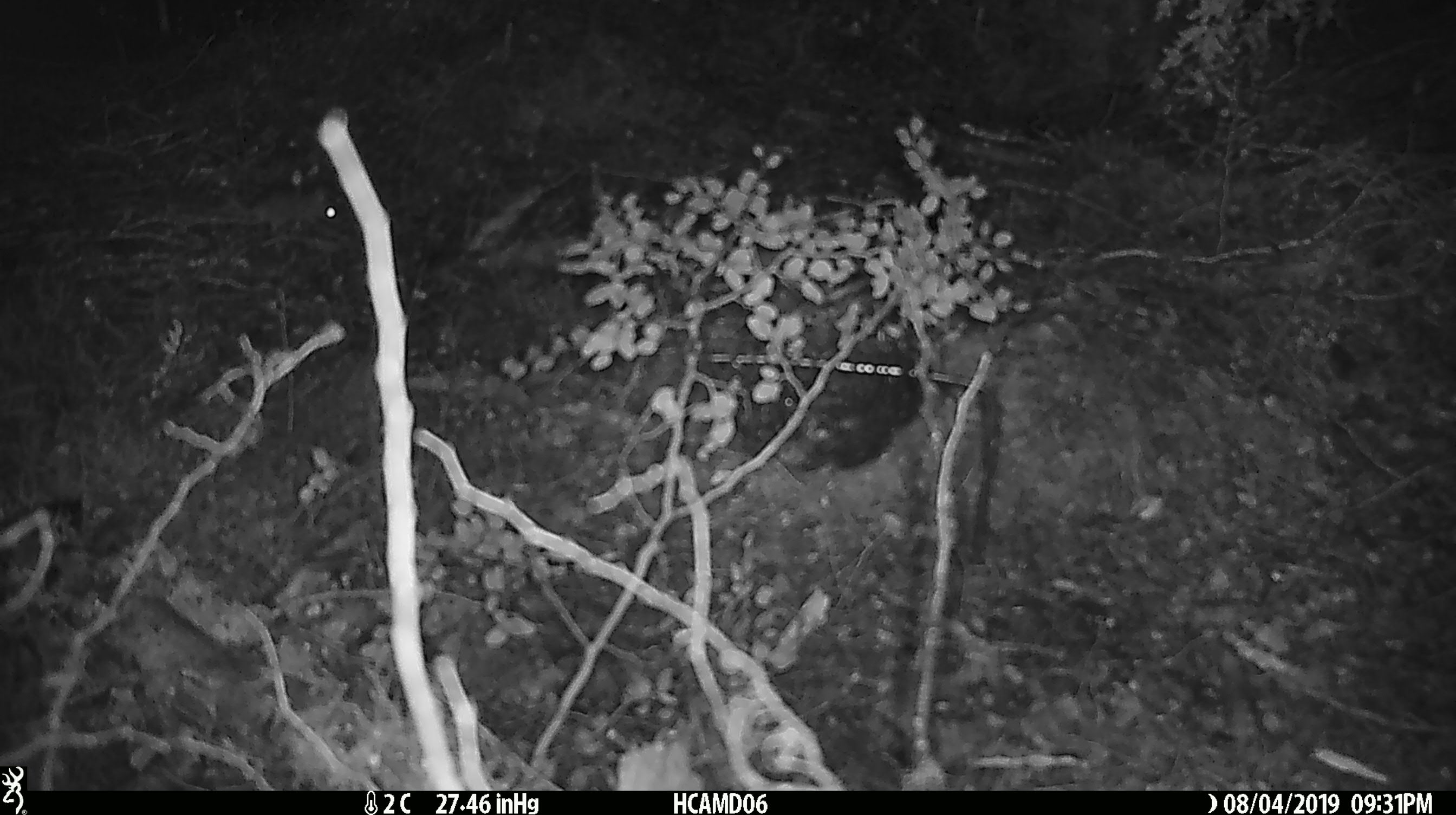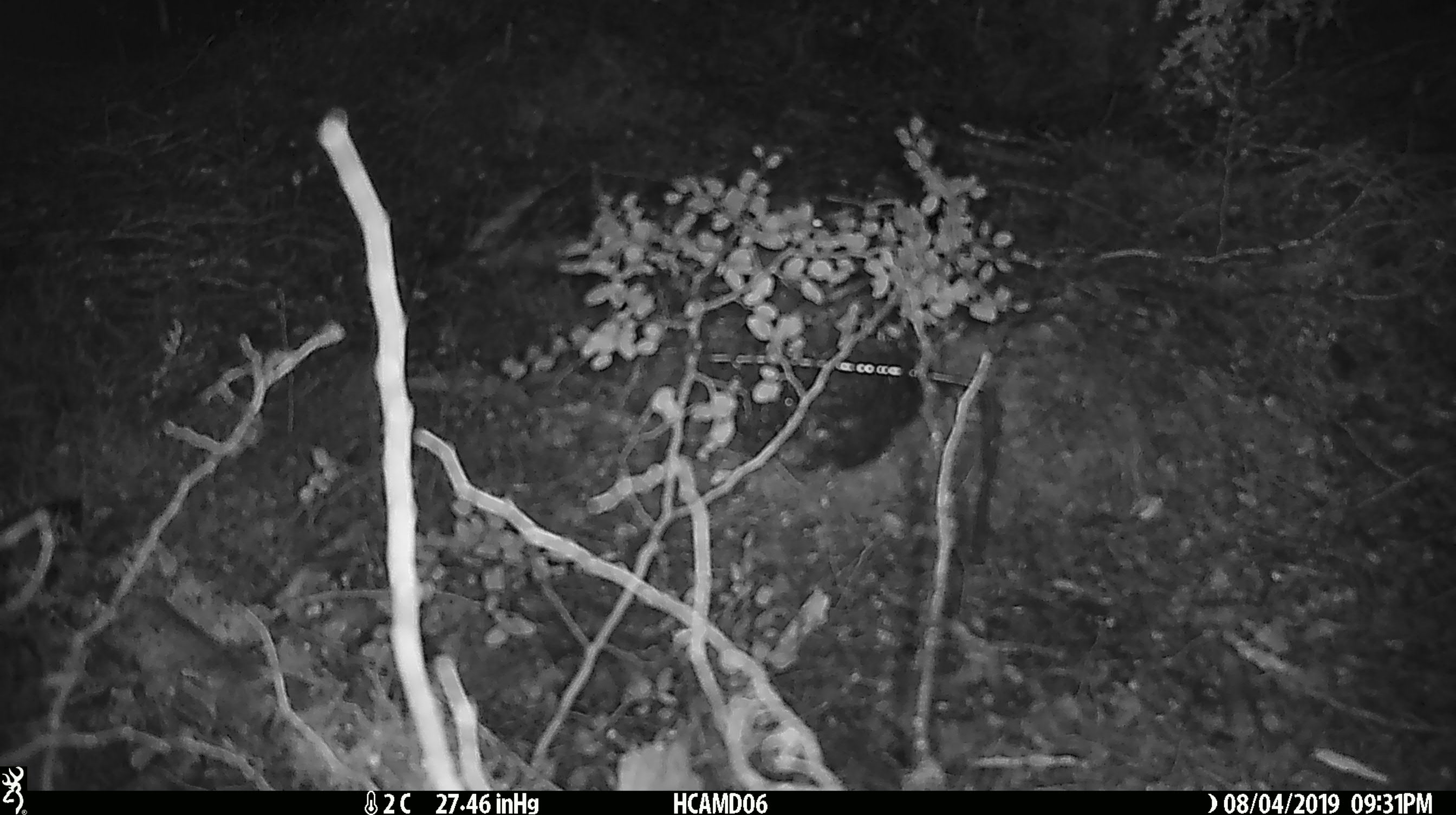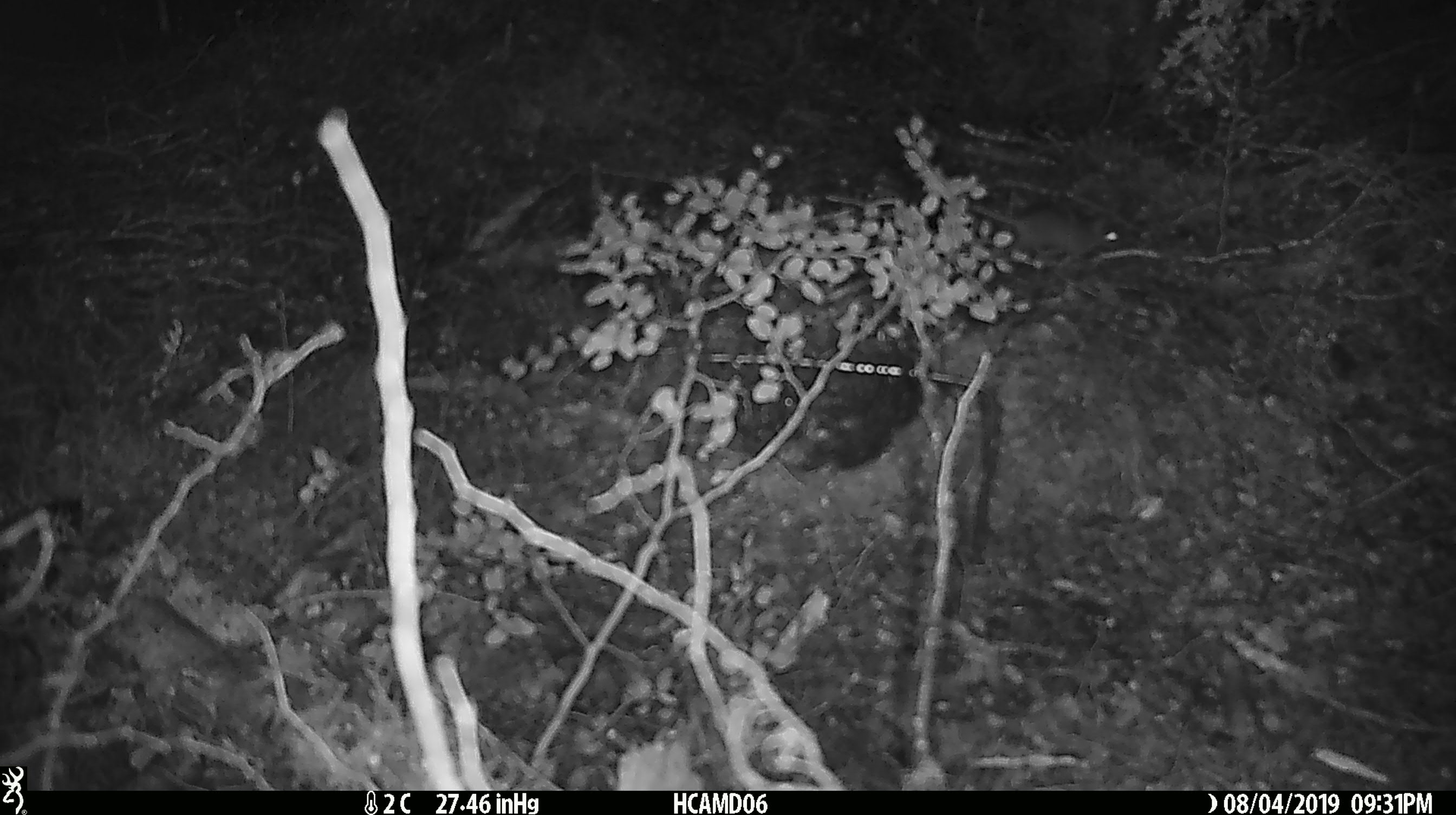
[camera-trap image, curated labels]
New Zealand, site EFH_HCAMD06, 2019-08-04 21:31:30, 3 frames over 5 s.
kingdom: Animalia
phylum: Chordata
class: Mammalia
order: Rodentia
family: Muridae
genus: Mus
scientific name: Mus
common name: mouse